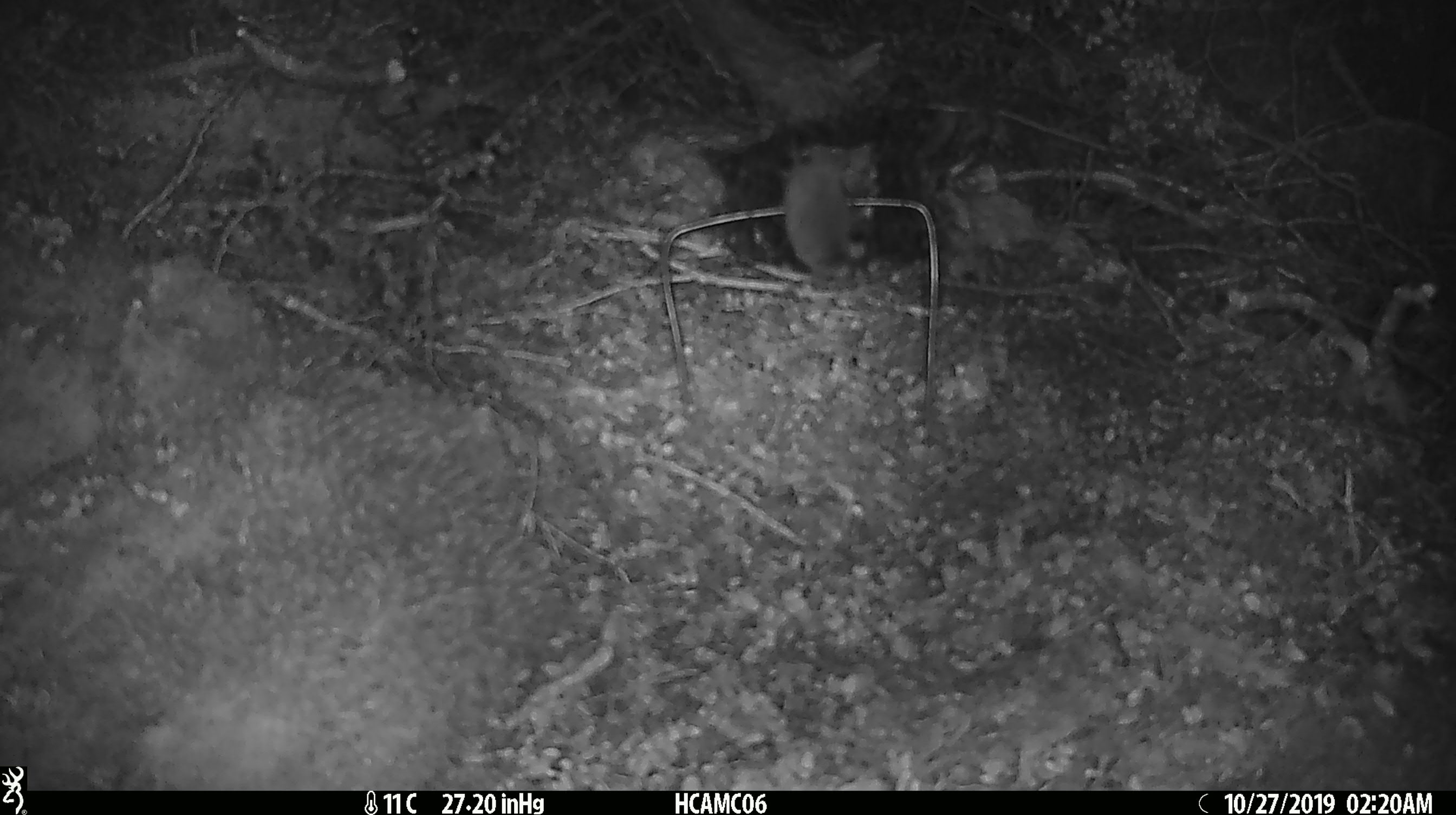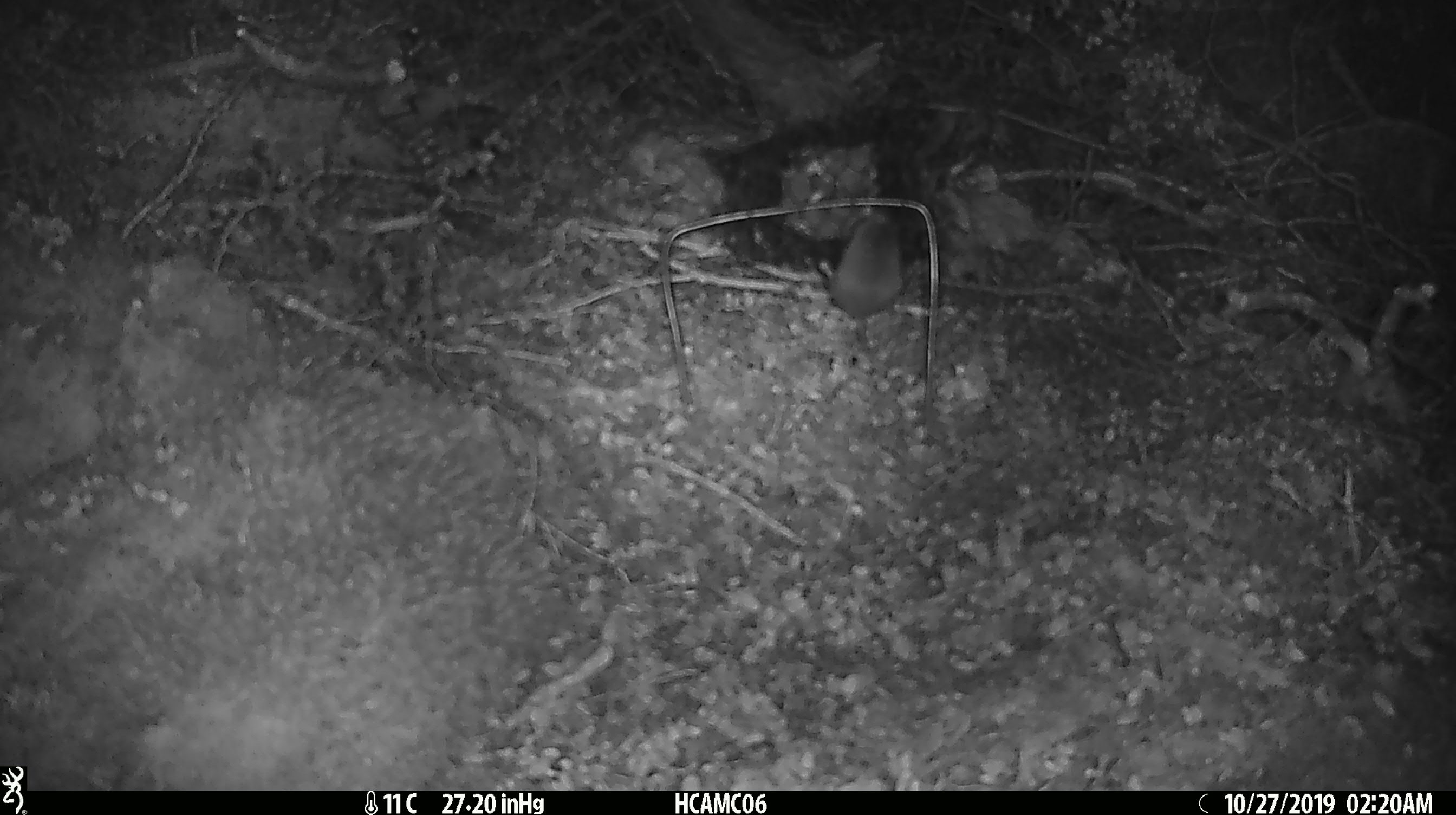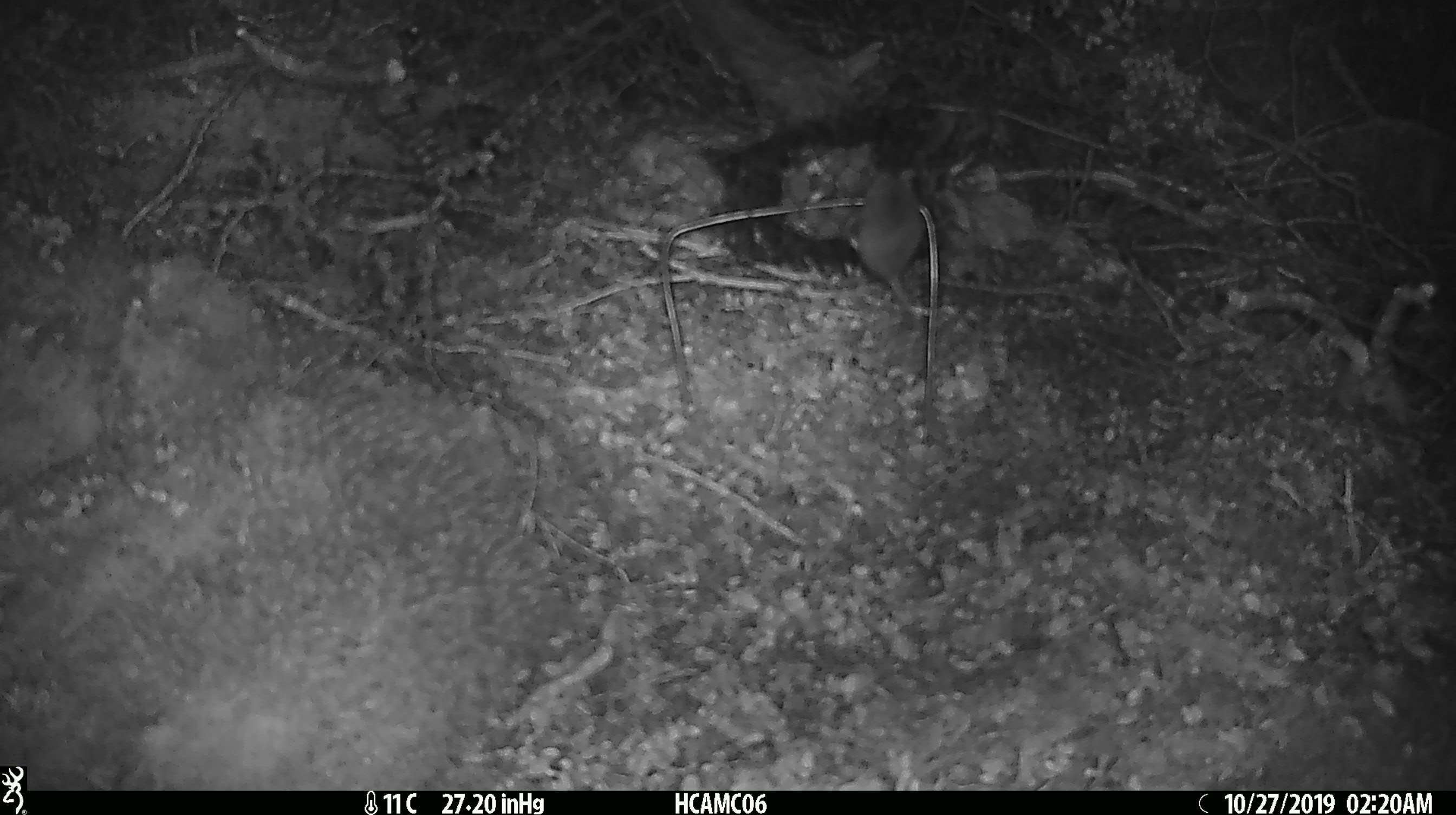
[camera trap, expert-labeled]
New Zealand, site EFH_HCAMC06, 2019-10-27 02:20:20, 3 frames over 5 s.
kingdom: Animalia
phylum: Chordata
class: Mammalia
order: Rodentia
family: Muridae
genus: Mus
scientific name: Mus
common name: mouse